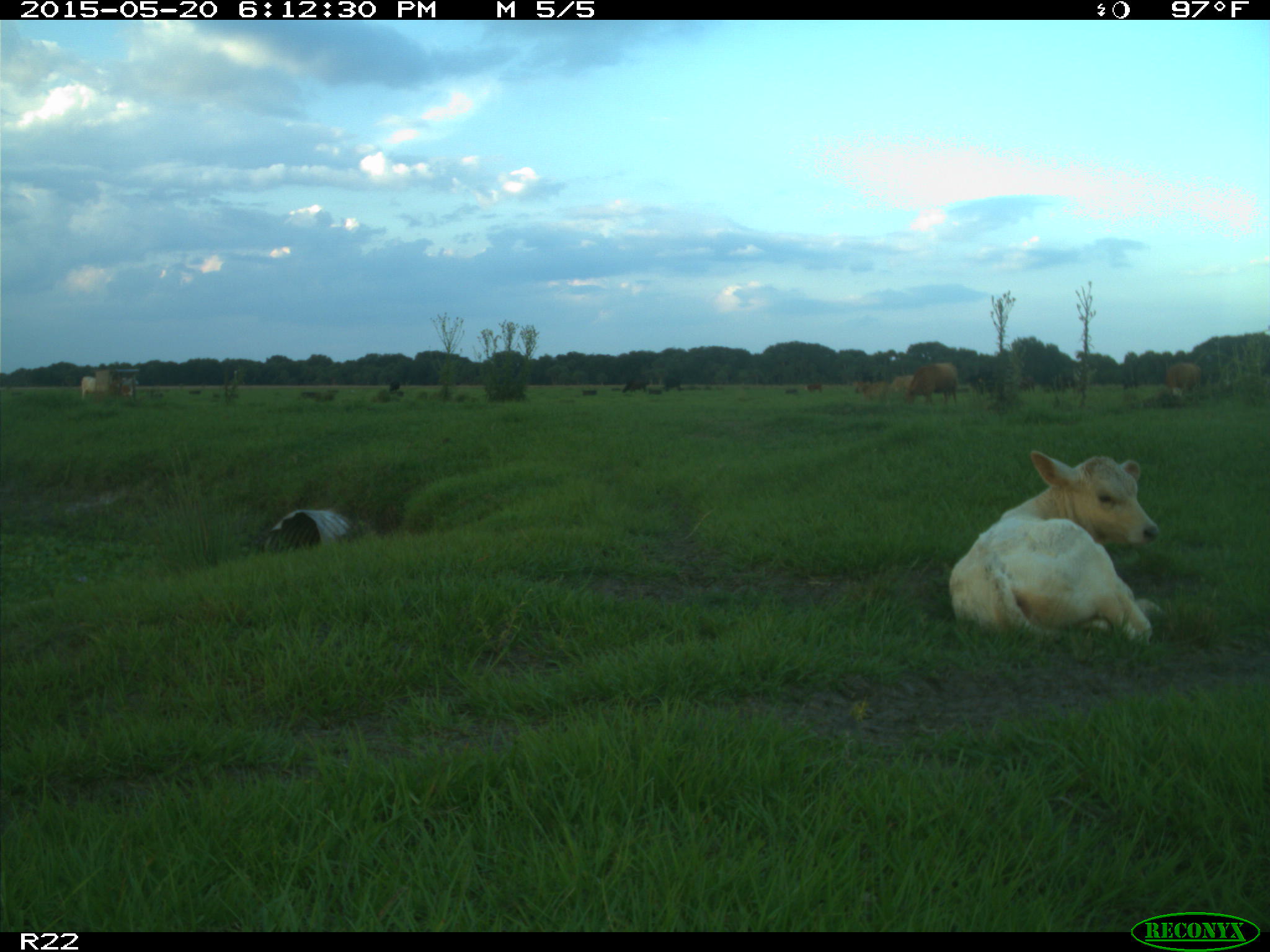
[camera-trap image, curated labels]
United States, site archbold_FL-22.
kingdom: Animalia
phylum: Chordata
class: Mammalia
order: Artiodactyla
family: Bovidae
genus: Bos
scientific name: Bos taurus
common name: domestic cow